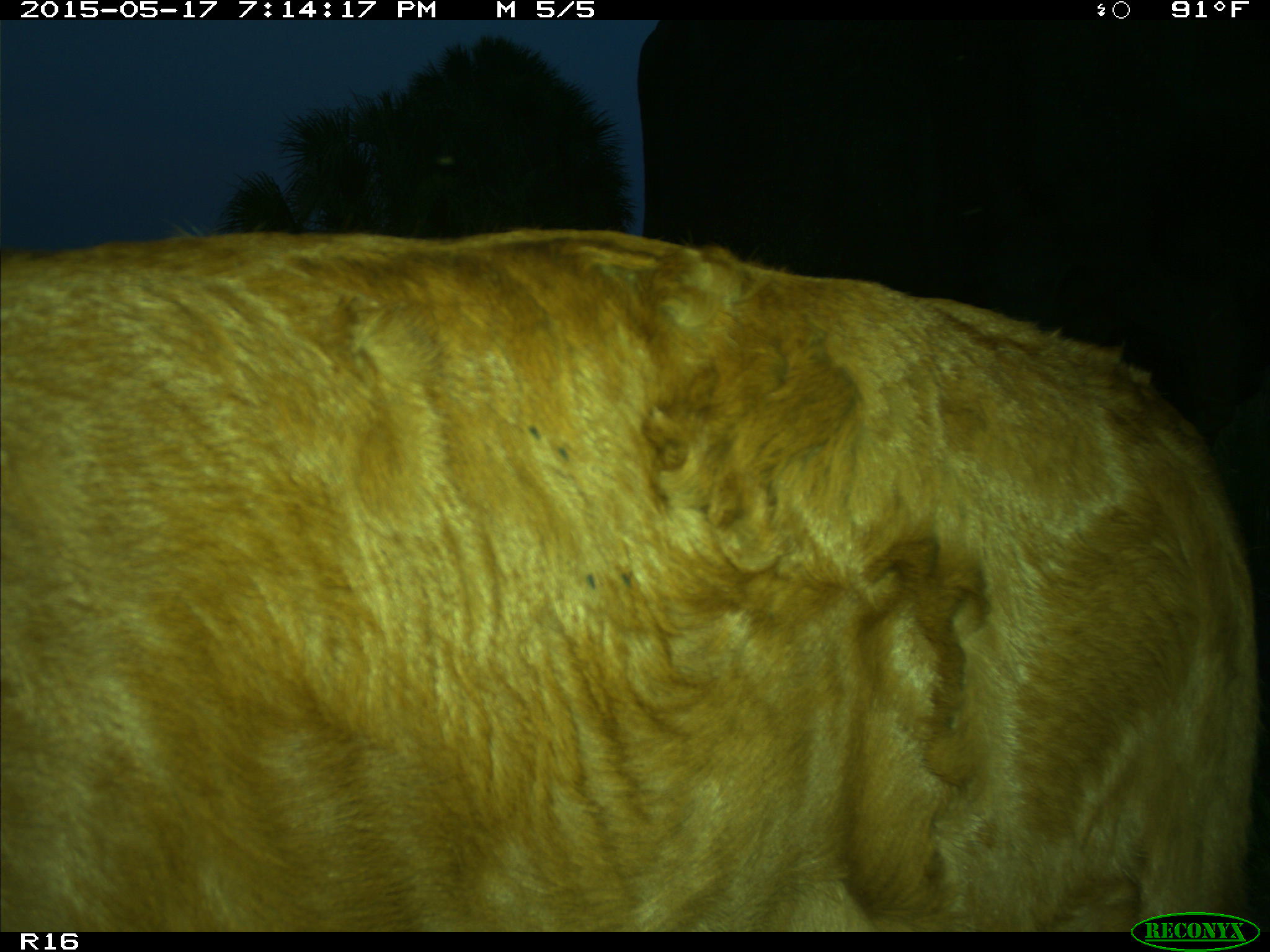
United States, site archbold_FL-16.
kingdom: Animalia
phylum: Chordata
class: Mammalia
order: Artiodactyla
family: Bovidae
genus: Bos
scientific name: Bos taurus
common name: domestic cow